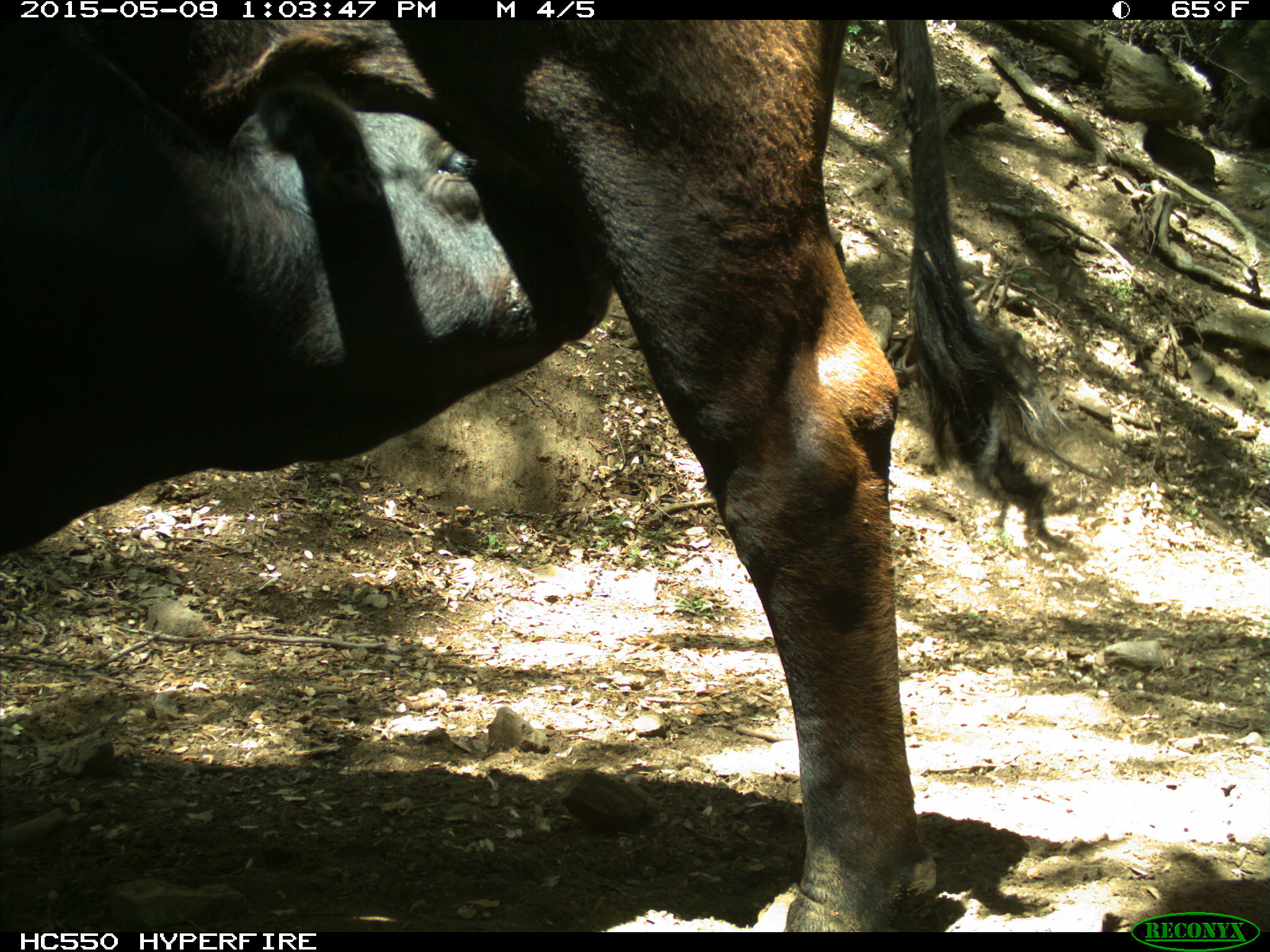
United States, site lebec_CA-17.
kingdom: Animalia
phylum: Chordata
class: Mammalia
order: Artiodactyla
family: Bovidae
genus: Bos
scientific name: Bos taurus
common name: domestic cow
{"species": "Bos taurus (domestic cow)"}